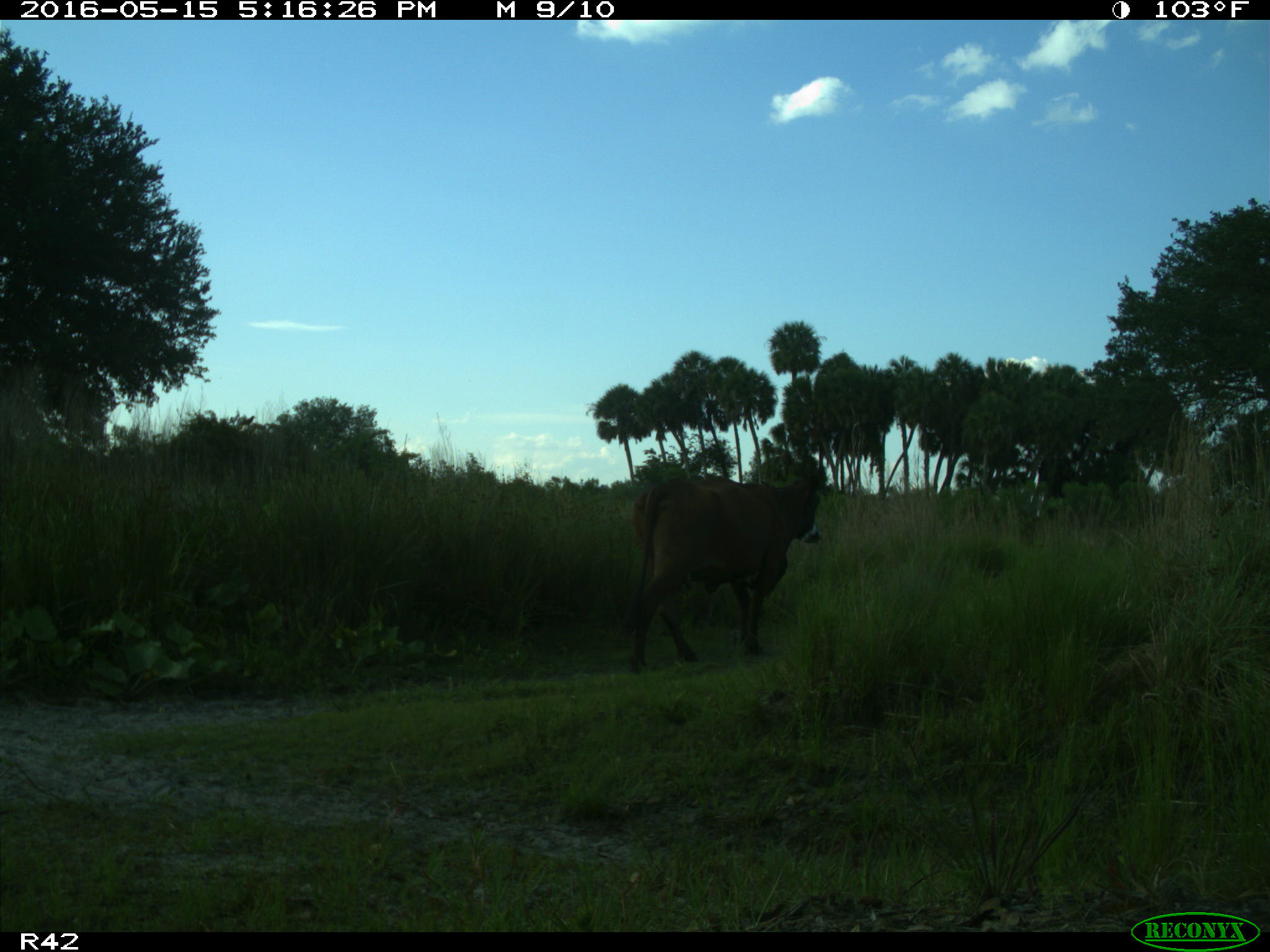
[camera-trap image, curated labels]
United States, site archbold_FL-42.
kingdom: Animalia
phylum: Chordata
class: Mammalia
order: Artiodactyla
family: Bovidae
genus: Bos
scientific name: Bos taurus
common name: domestic cow